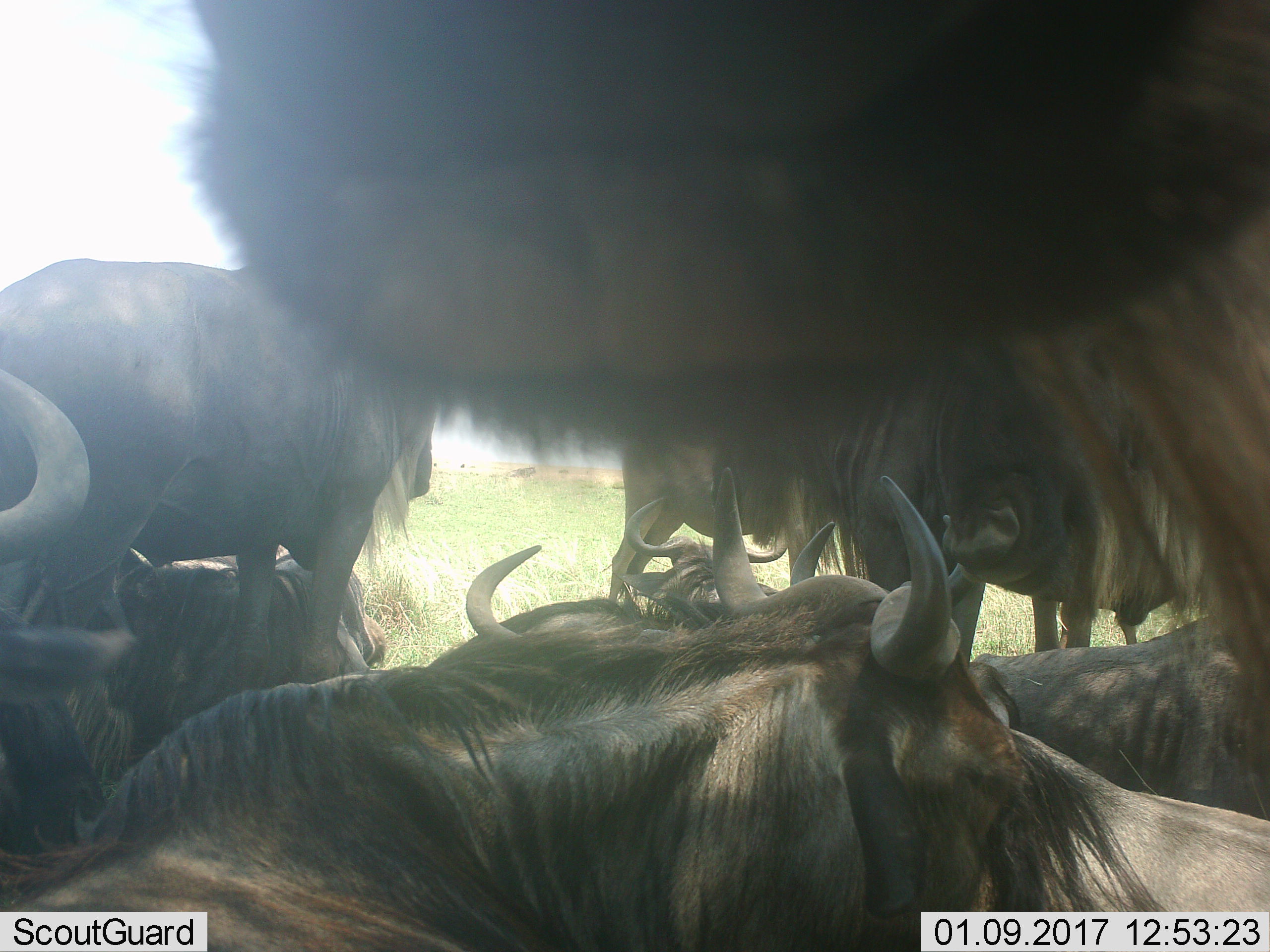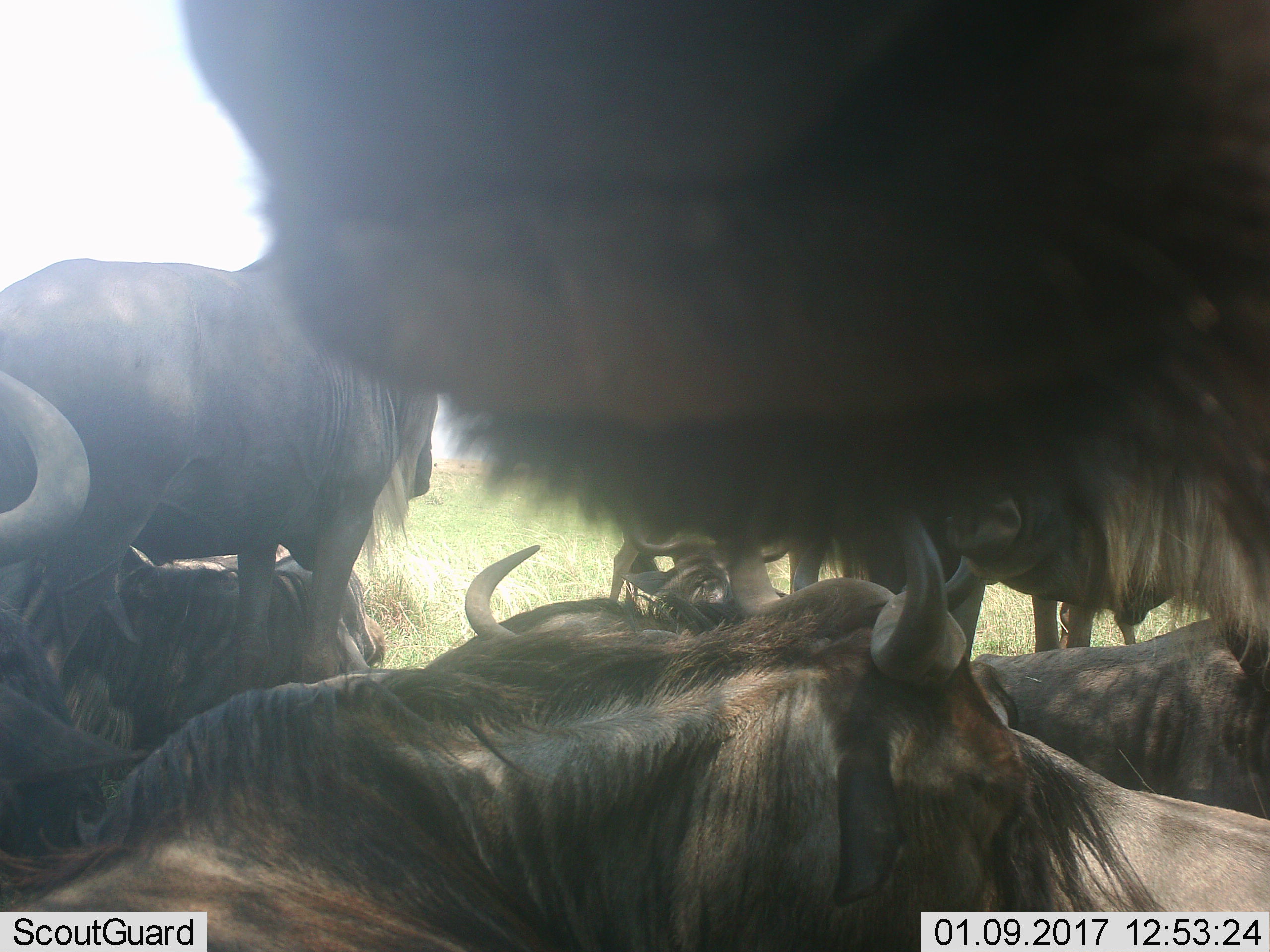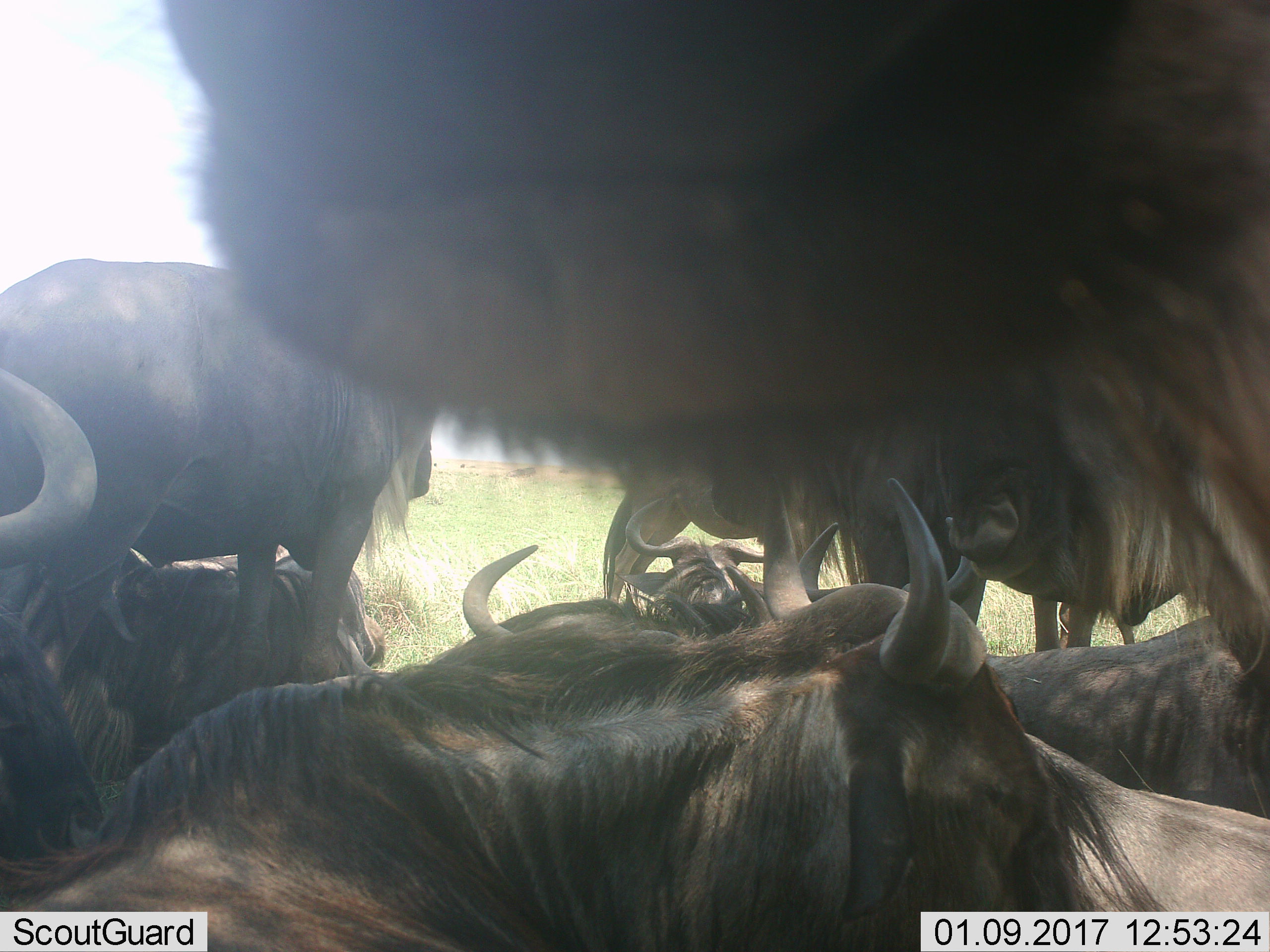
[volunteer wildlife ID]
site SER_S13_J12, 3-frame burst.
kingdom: Animalia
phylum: Chordata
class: Mammalia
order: Artiodactyla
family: Bovidae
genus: Connochaetes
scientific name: Connochaetes taurinus taurinus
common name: blue wildebeest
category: wildebeestblue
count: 11-50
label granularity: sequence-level